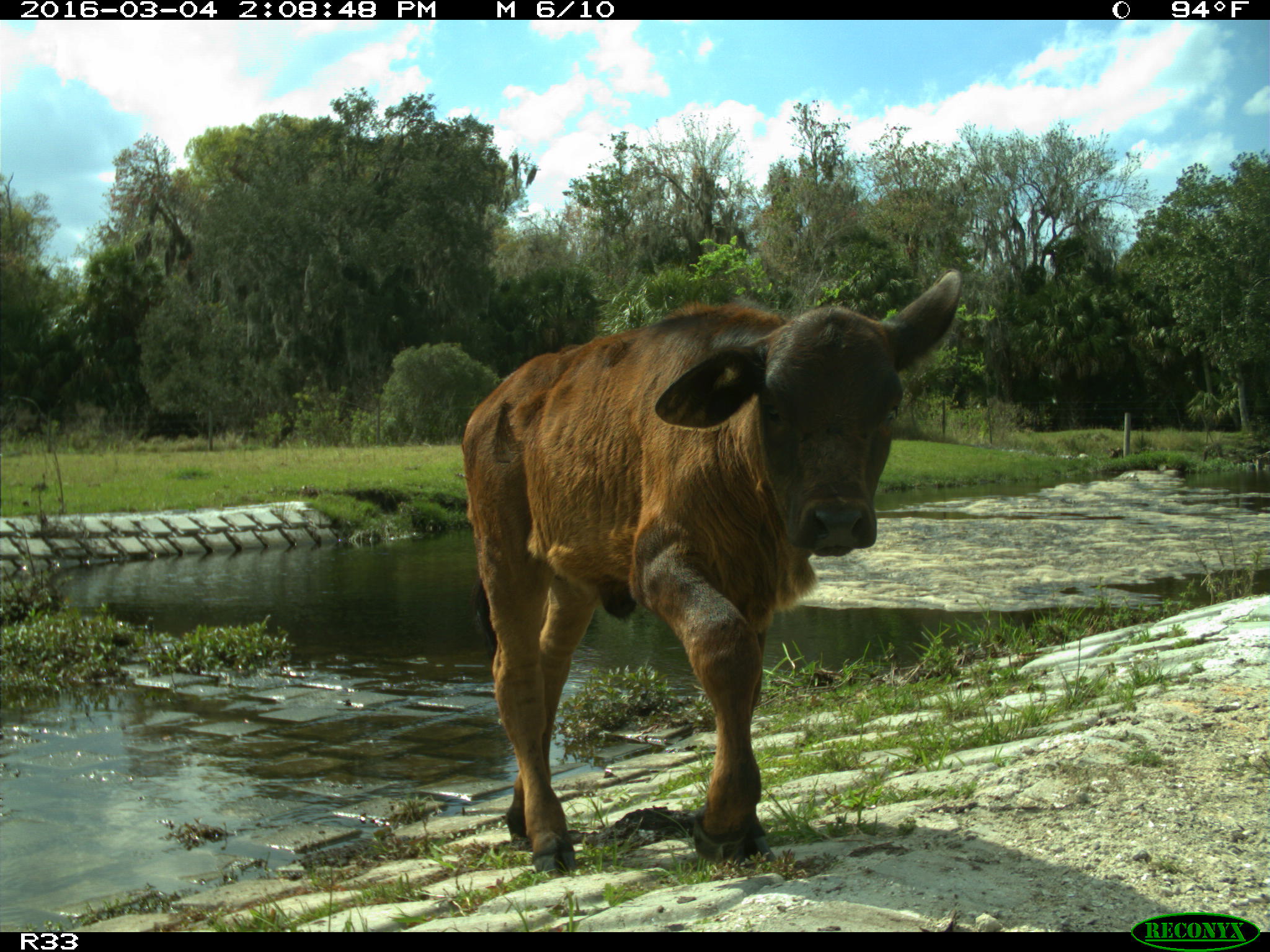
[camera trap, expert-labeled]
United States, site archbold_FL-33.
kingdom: Animalia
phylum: Chordata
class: Mammalia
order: Artiodactyla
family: Bovidae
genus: Bos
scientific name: Bos taurus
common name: domestic cow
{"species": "Bos taurus (domestic cow)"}